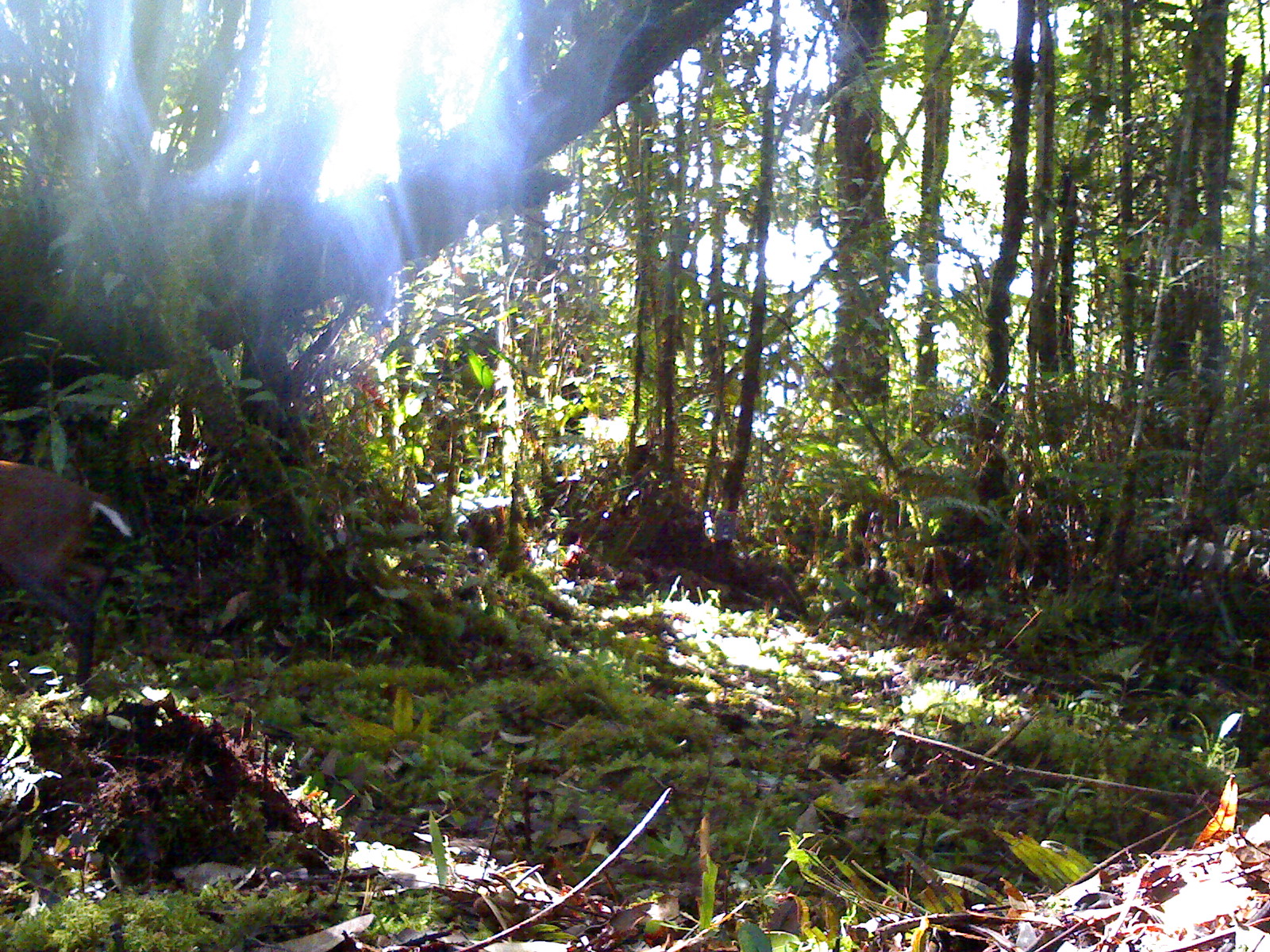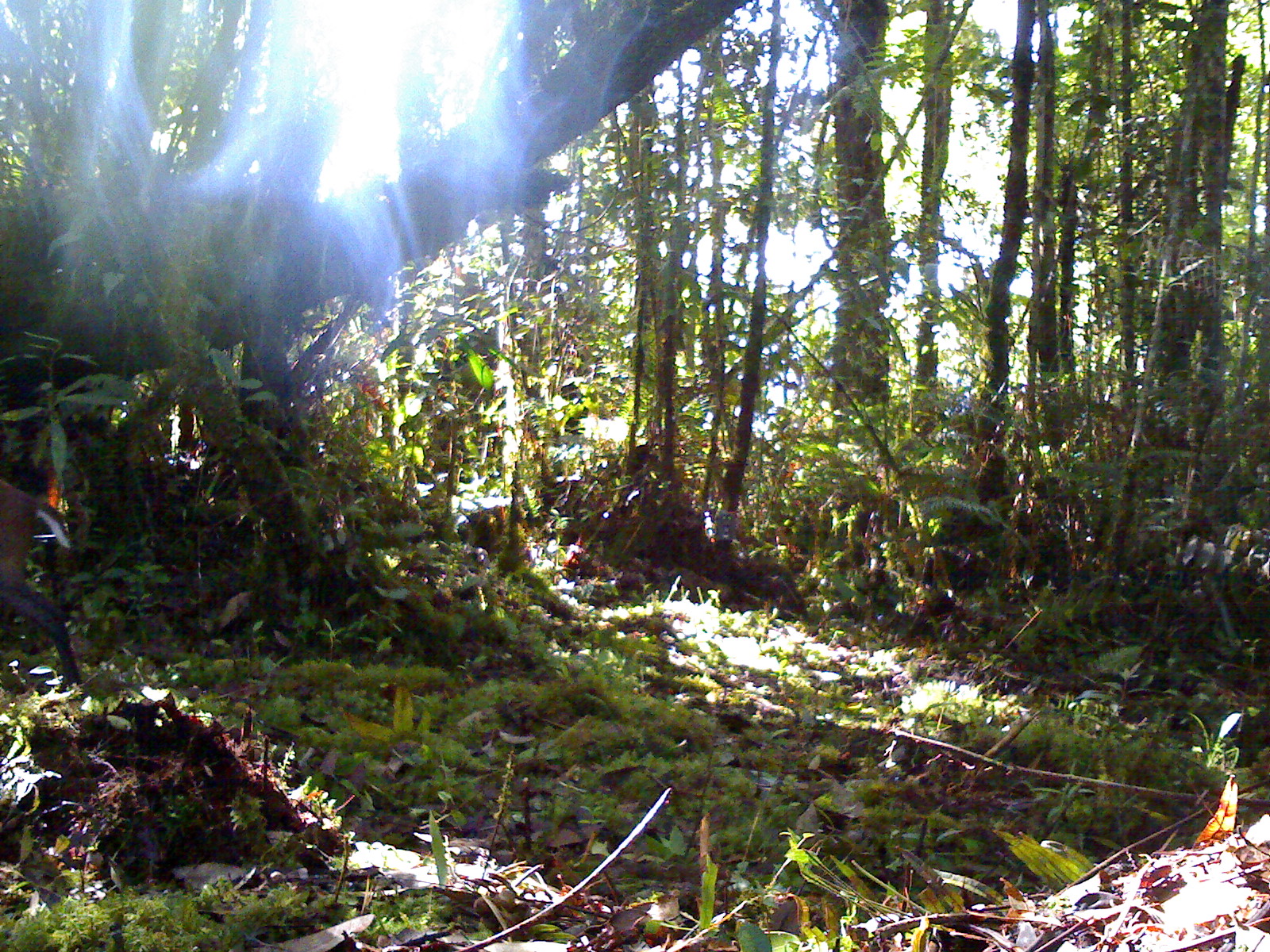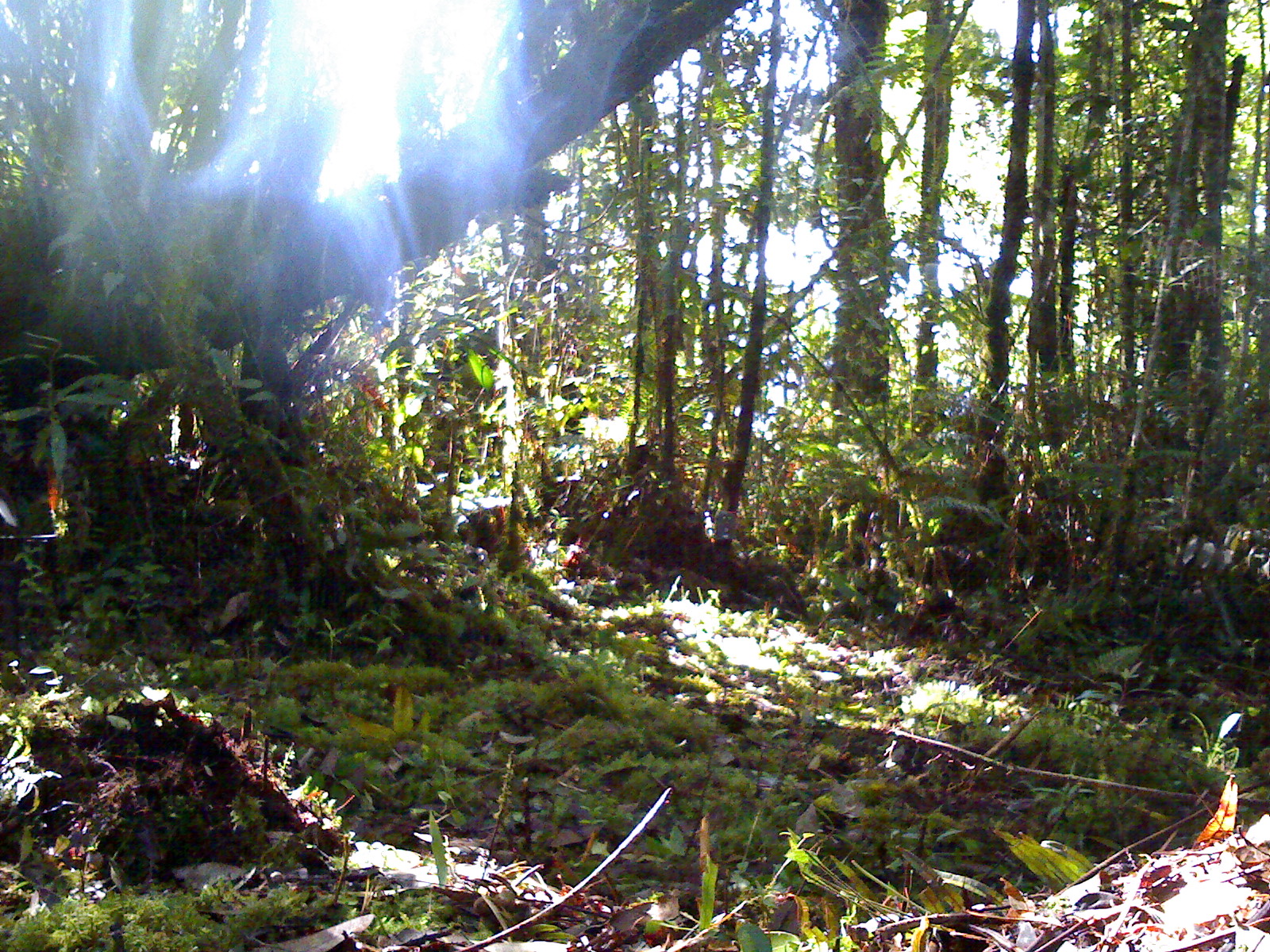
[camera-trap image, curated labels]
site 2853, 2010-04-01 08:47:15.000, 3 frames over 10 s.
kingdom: Animalia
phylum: Chordata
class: Mammalia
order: Artiodactyla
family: Cervidae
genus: Muntiacus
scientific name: Muntiacus muntjak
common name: southern red muntjac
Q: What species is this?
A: Muntiacus muntjak (southern red muntjac).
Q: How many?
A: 1.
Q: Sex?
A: Female.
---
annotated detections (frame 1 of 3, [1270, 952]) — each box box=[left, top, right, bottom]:
muntiacus muntjak: box=[0, 456, 132, 693]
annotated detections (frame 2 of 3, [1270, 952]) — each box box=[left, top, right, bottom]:
muntiacus muntjak: box=[0, 477, 83, 690]